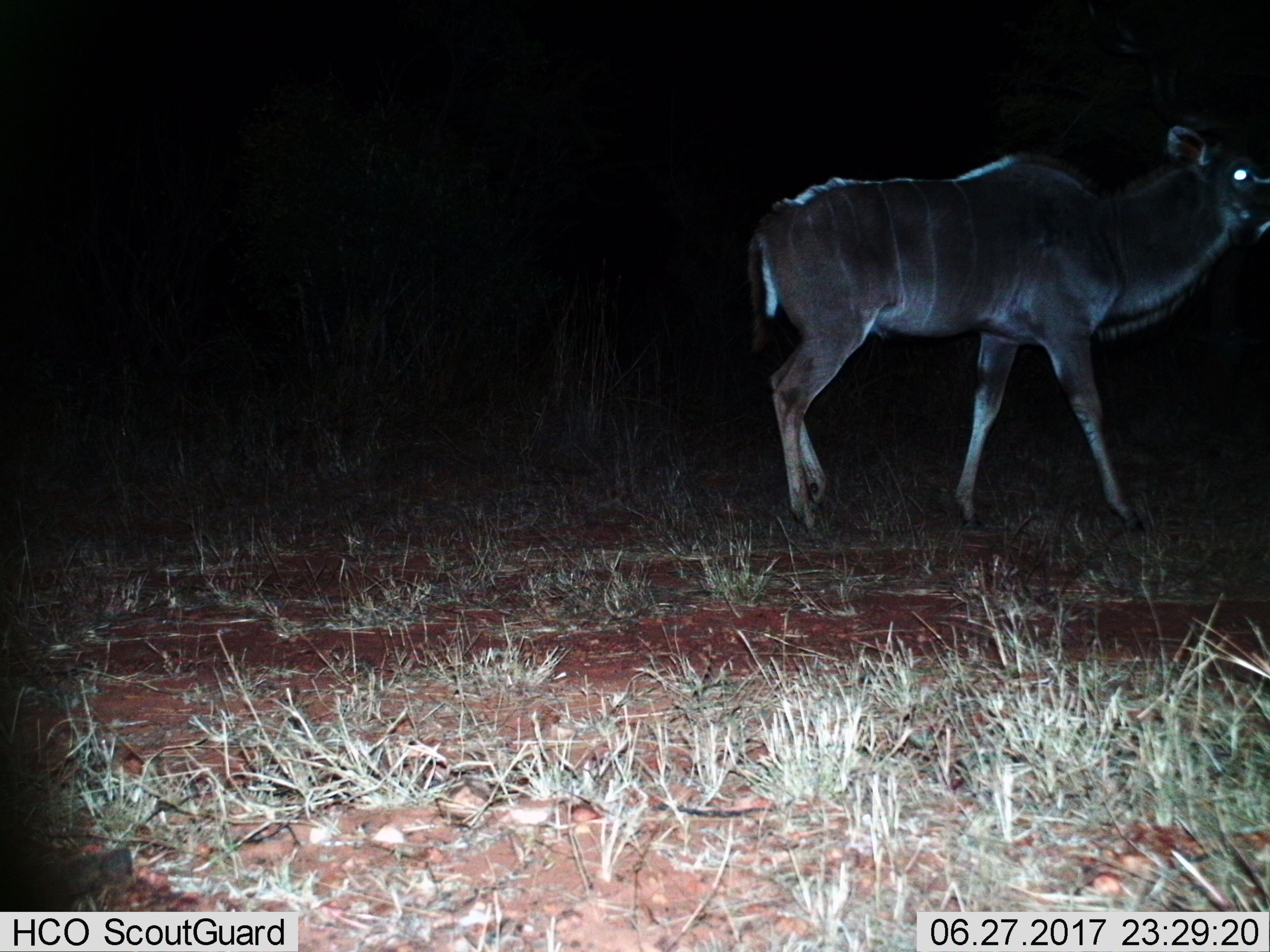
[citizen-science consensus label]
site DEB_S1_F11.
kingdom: Animalia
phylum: Chordata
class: Mammalia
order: Artiodactyla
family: Bovidae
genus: Tragelaphus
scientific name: Tragelaphus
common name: kudu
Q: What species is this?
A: Kudu (Tragelaphus).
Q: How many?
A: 1.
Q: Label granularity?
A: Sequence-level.